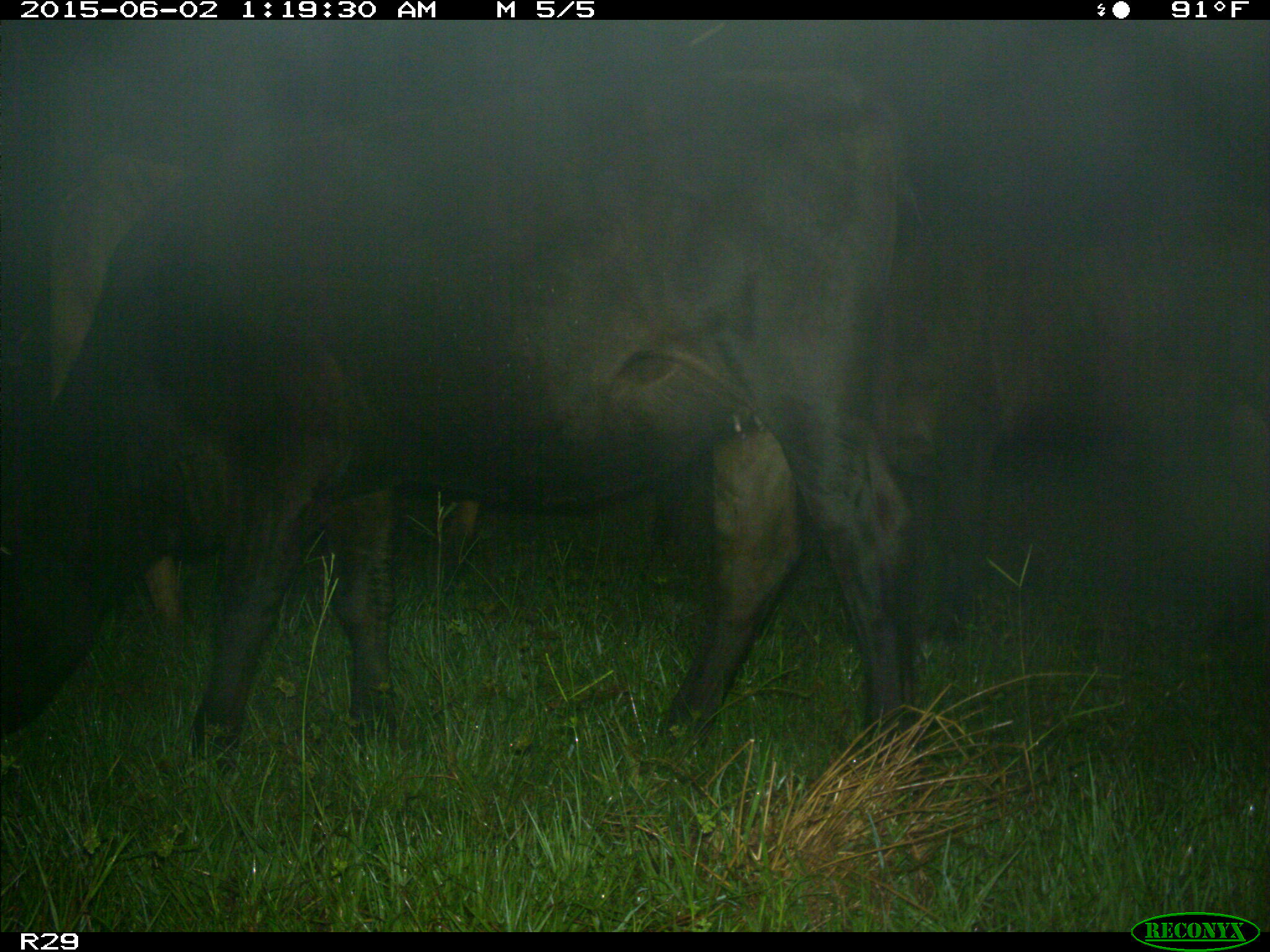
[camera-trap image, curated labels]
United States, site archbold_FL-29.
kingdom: Animalia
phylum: Chordata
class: Mammalia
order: Artiodactyla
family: Bovidae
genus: Bos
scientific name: Bos taurus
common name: domestic cow